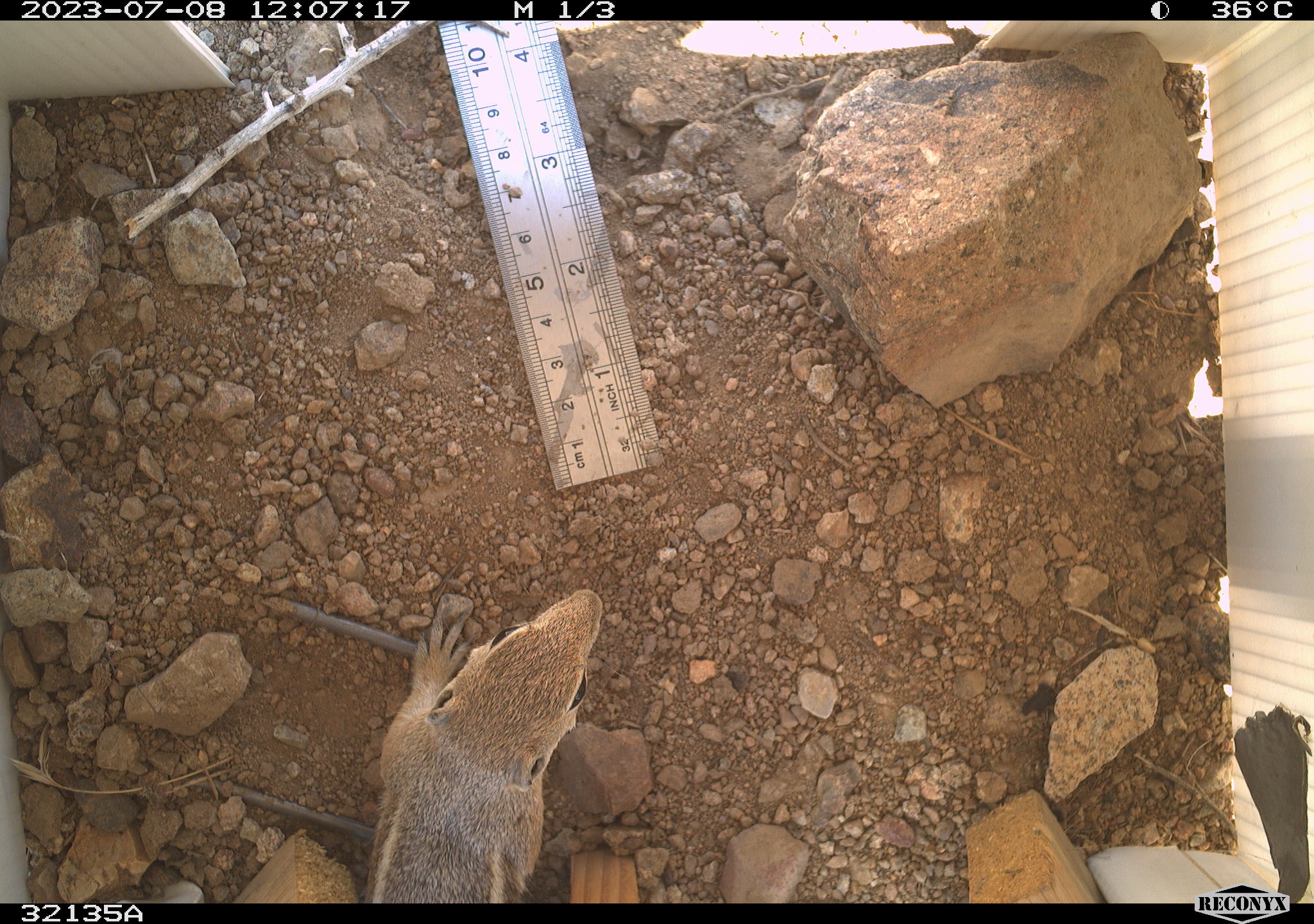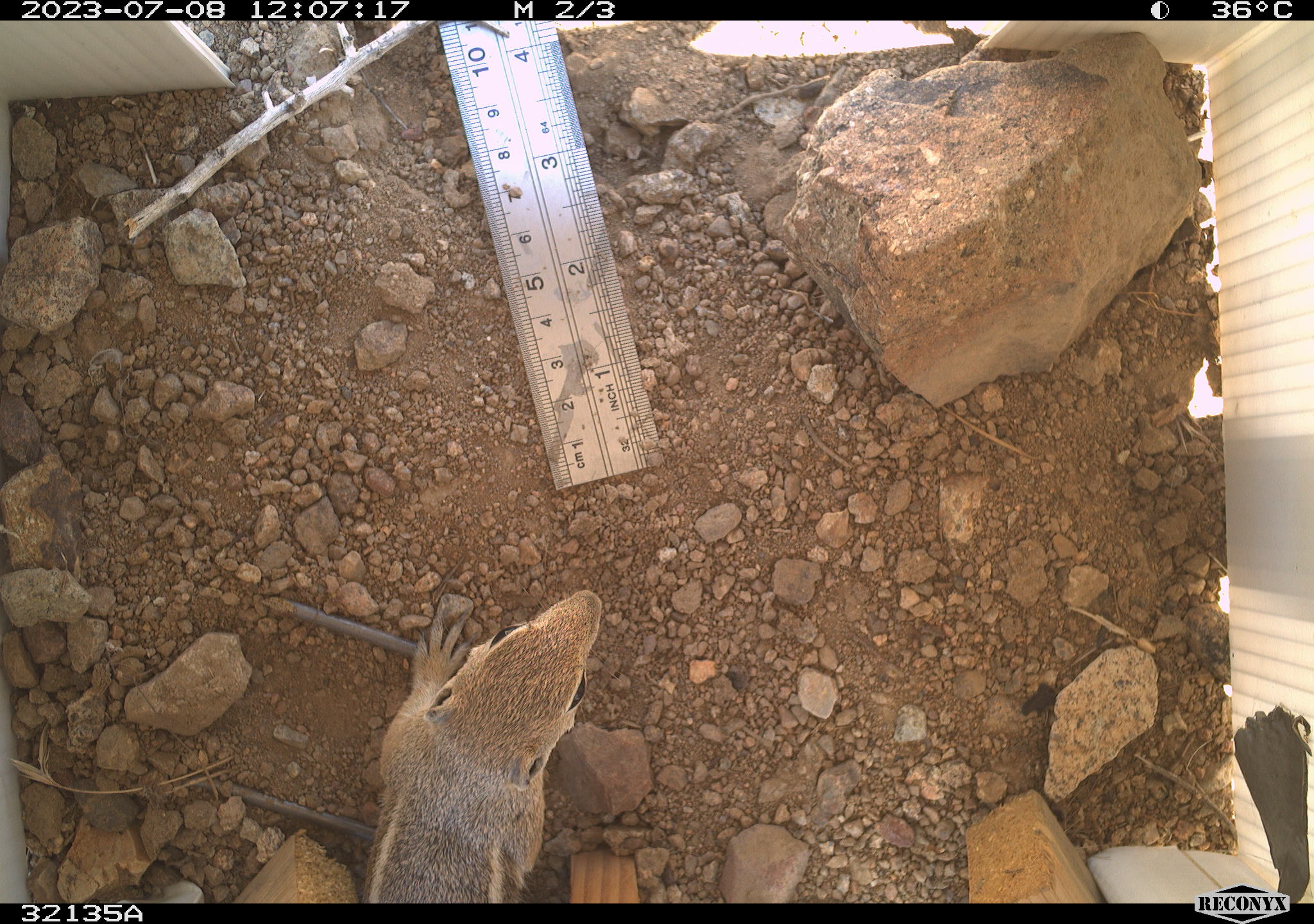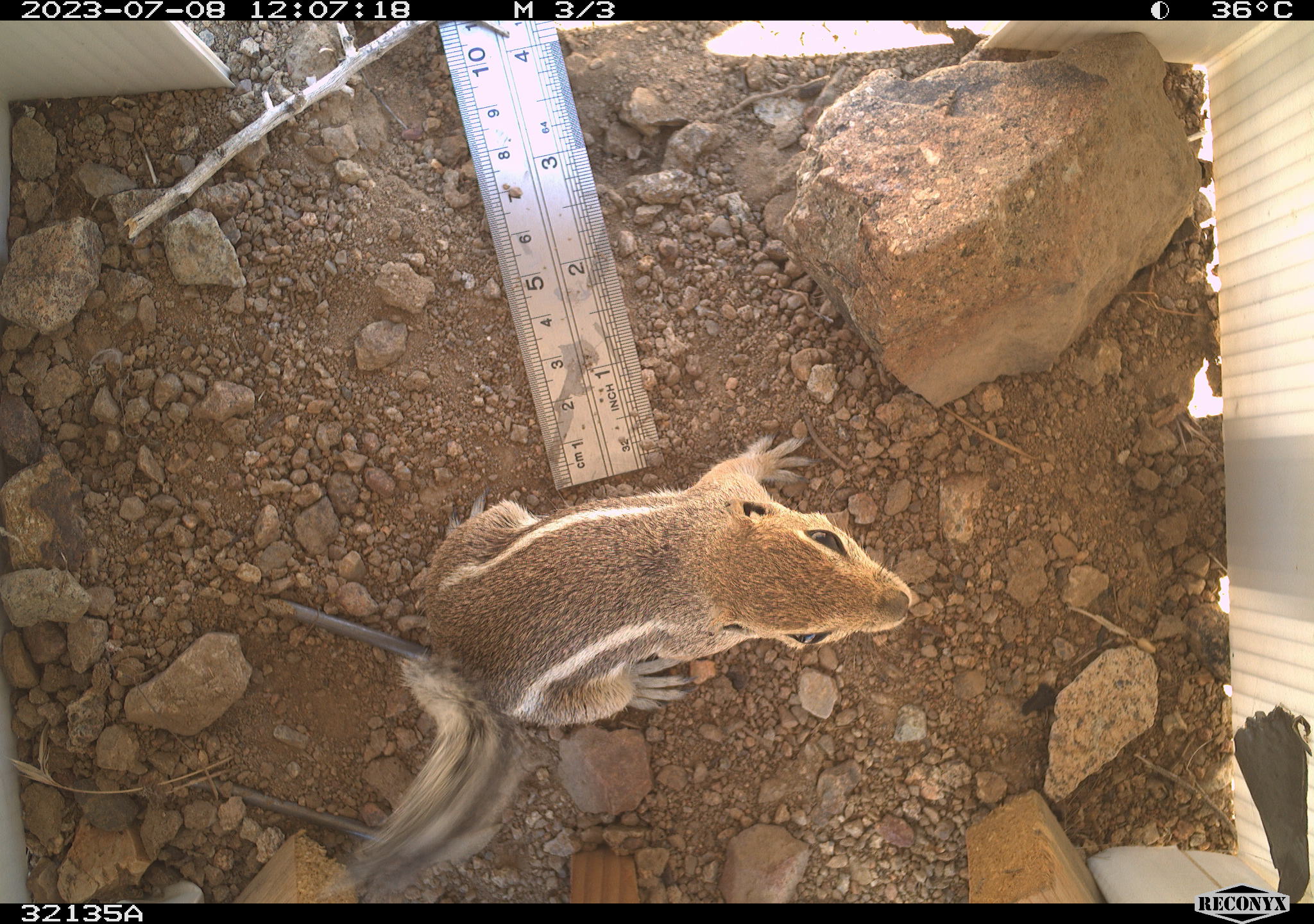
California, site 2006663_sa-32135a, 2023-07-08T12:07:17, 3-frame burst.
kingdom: Animalia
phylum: Chordata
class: Mammalia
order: Rodentia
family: Sciuridae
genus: Ammospermophilus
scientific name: Ammospermophilus leucurus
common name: white-tailed antelope squirrel